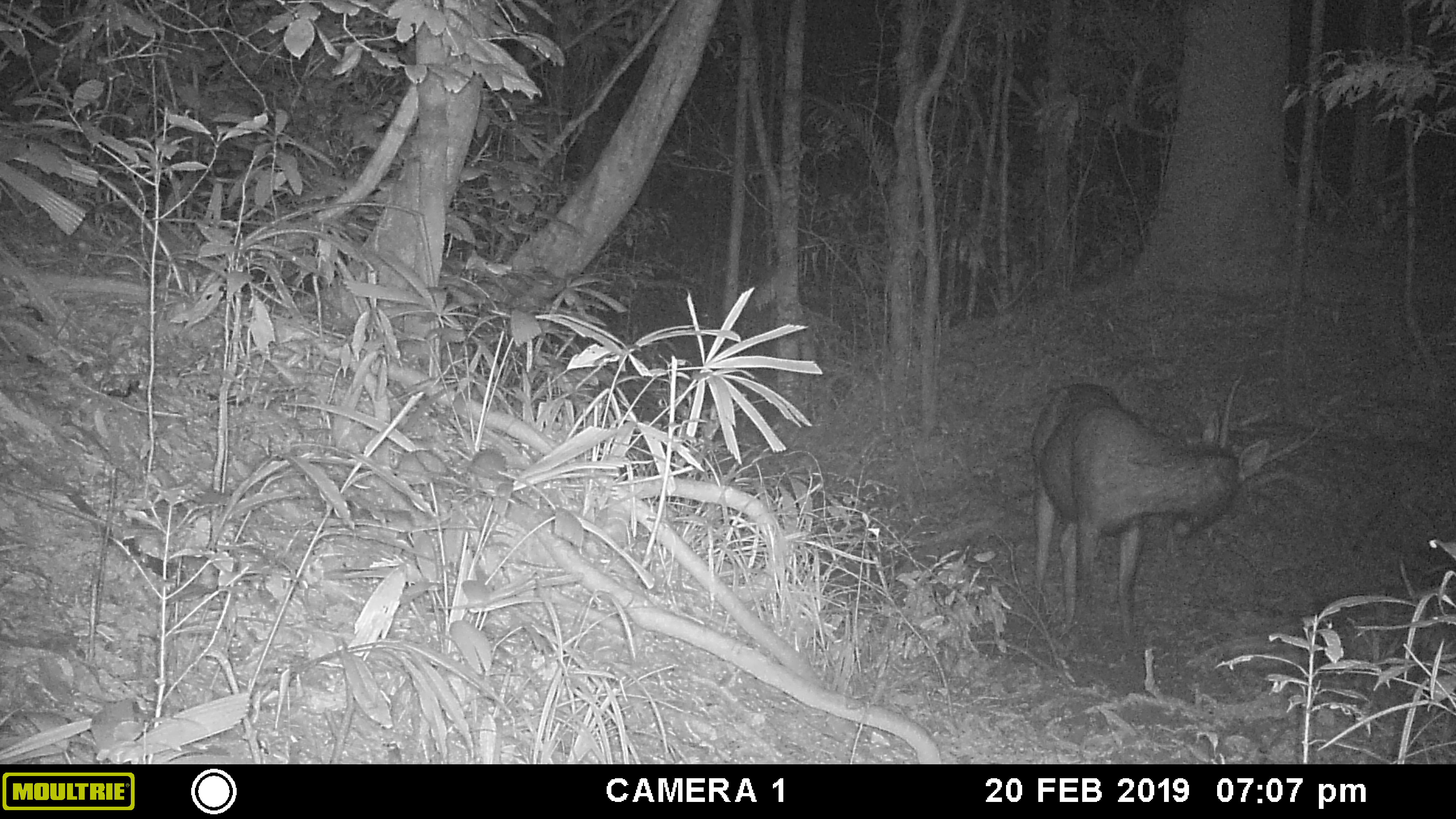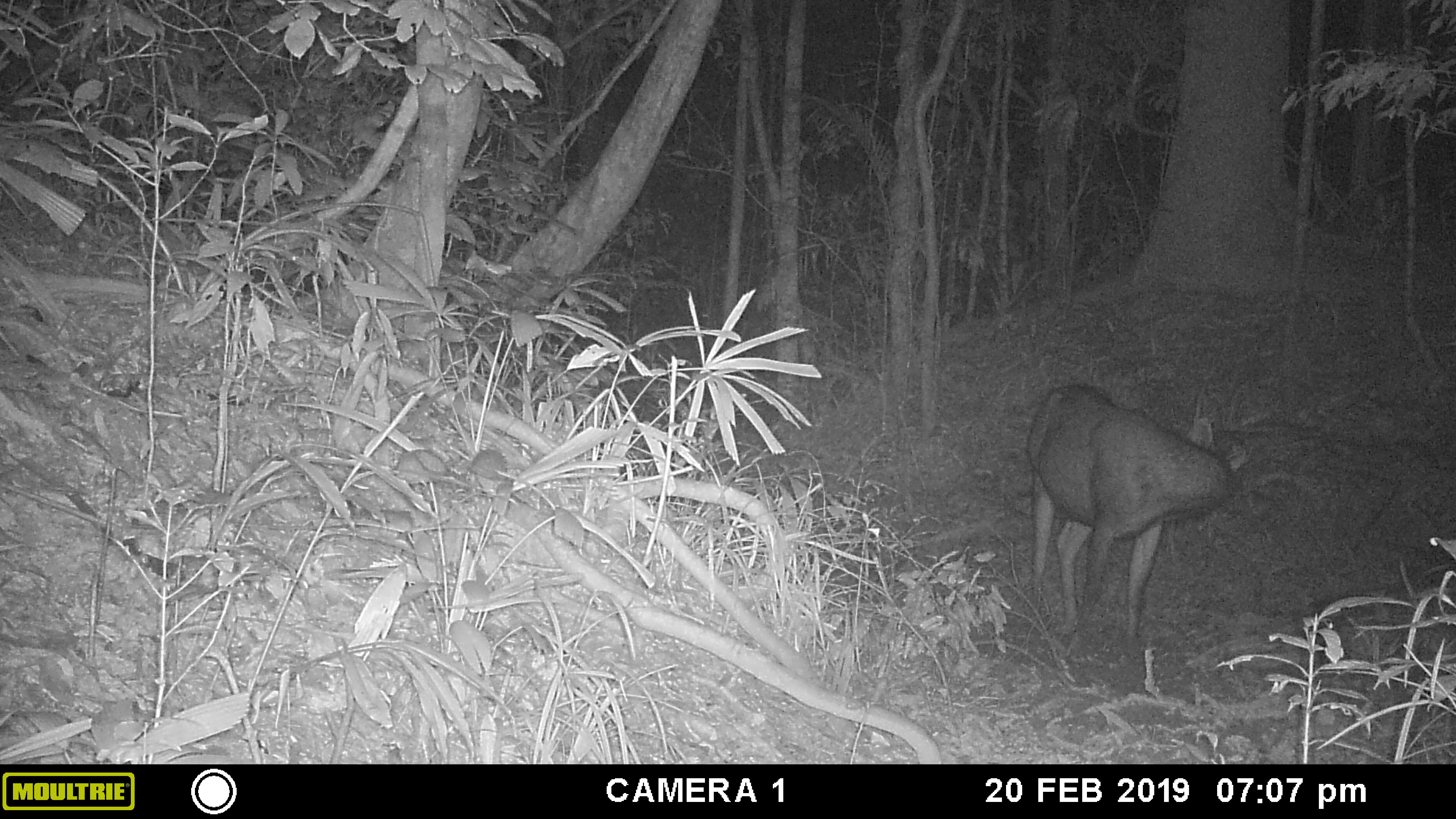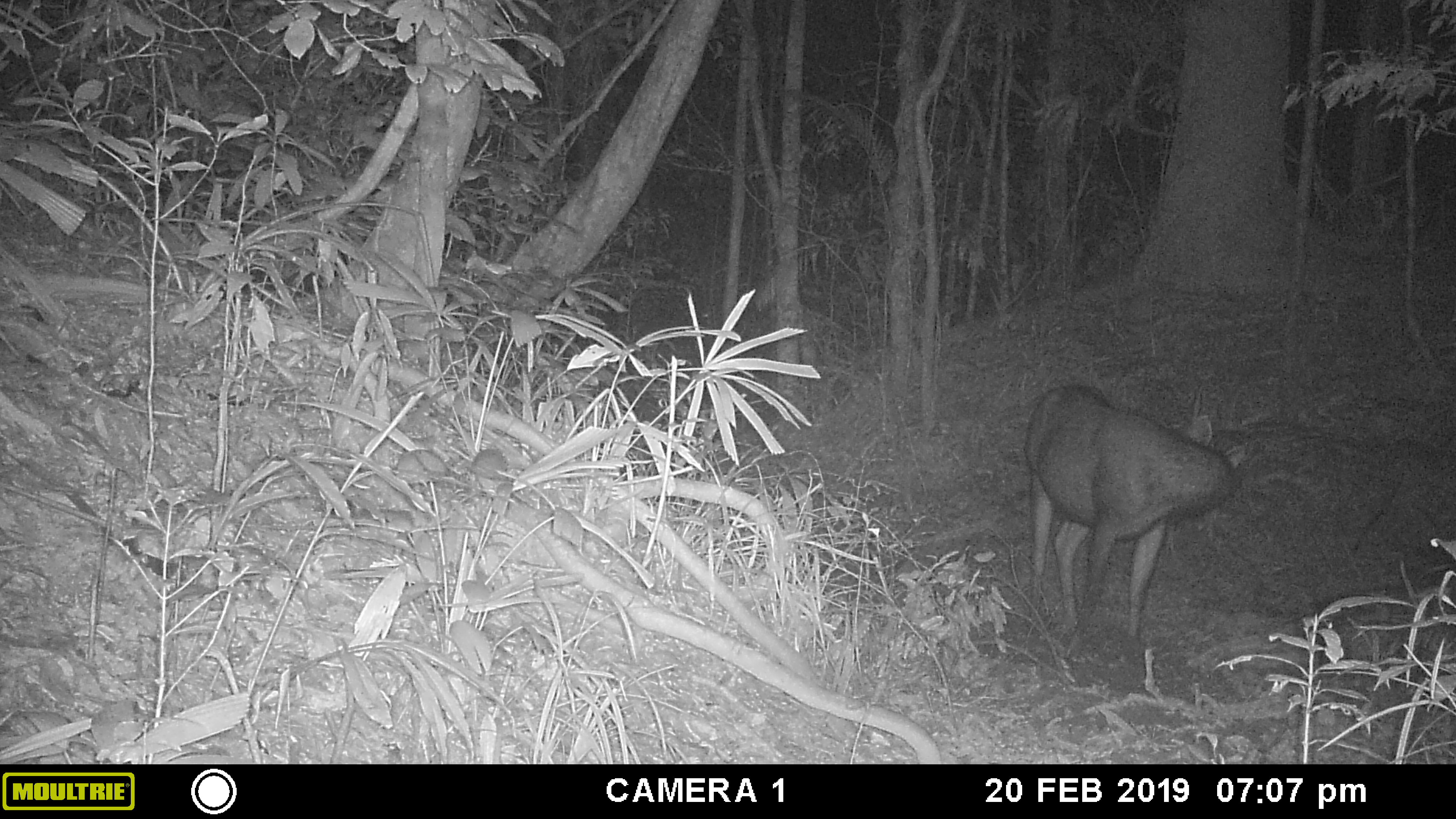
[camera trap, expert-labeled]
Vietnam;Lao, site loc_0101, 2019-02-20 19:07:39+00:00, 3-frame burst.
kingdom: Animalia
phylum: Chordata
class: Mammalia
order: Artiodactyla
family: Cervidae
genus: Rusa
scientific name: Rusa unicolor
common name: sambar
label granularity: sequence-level